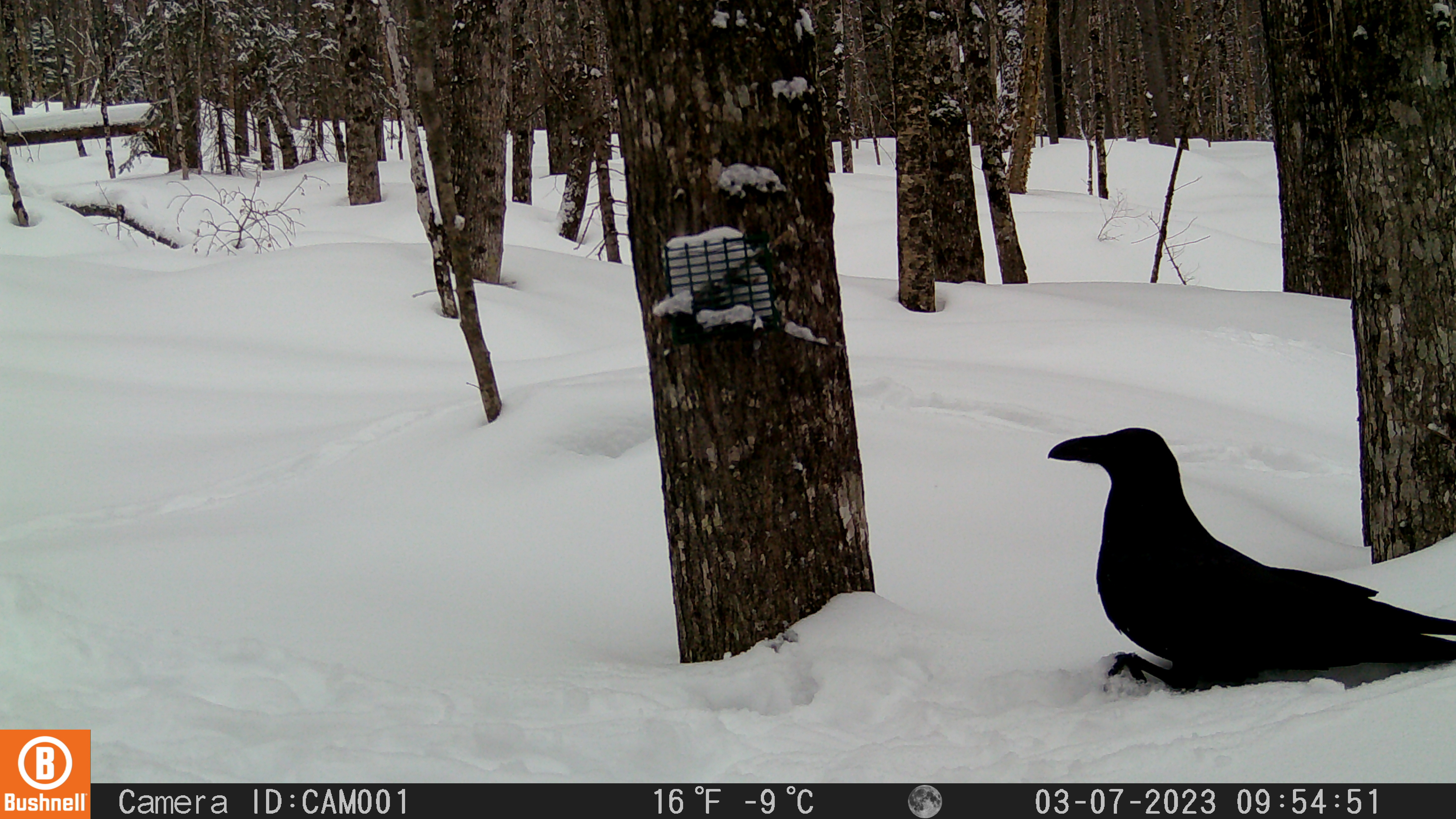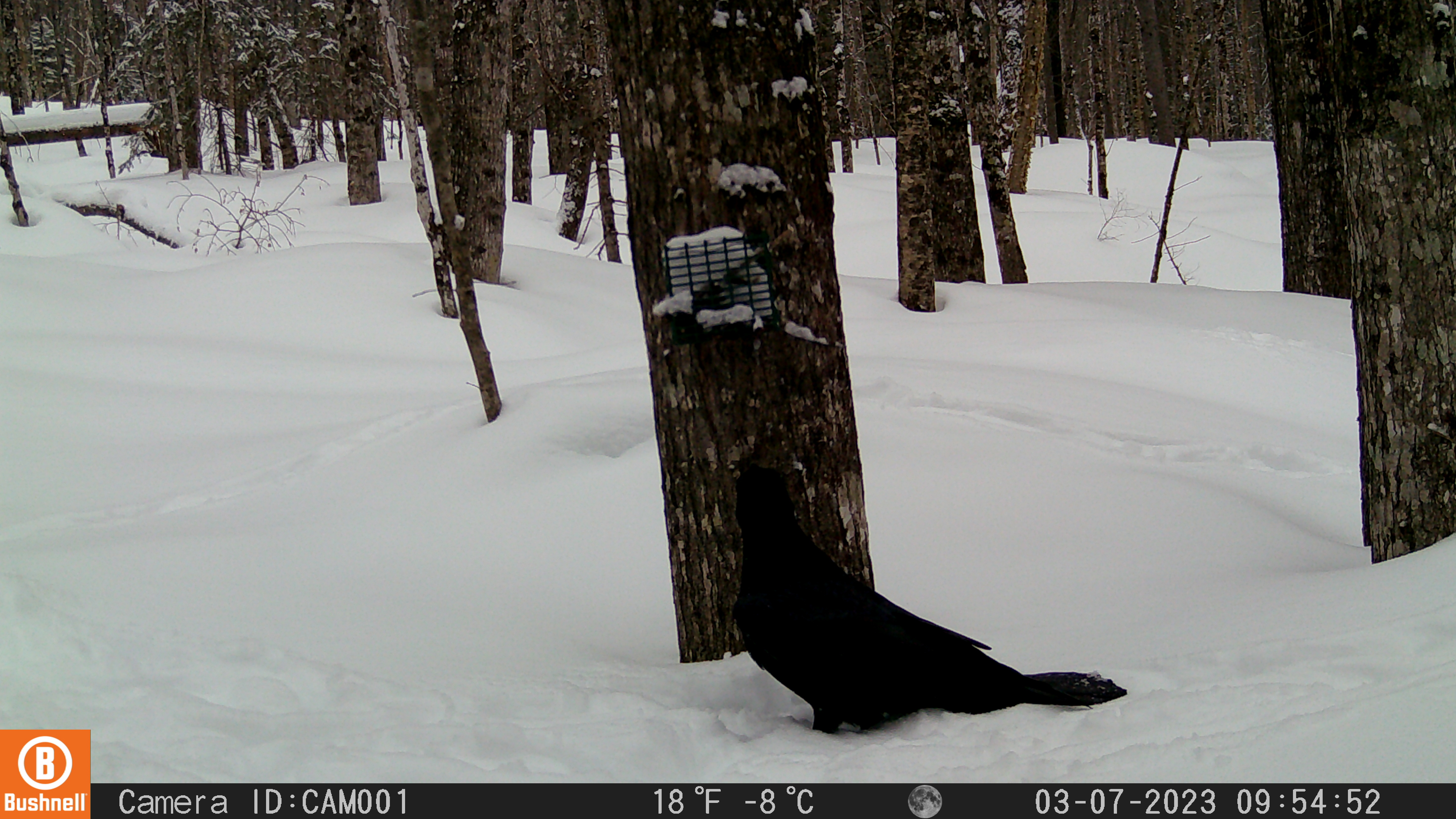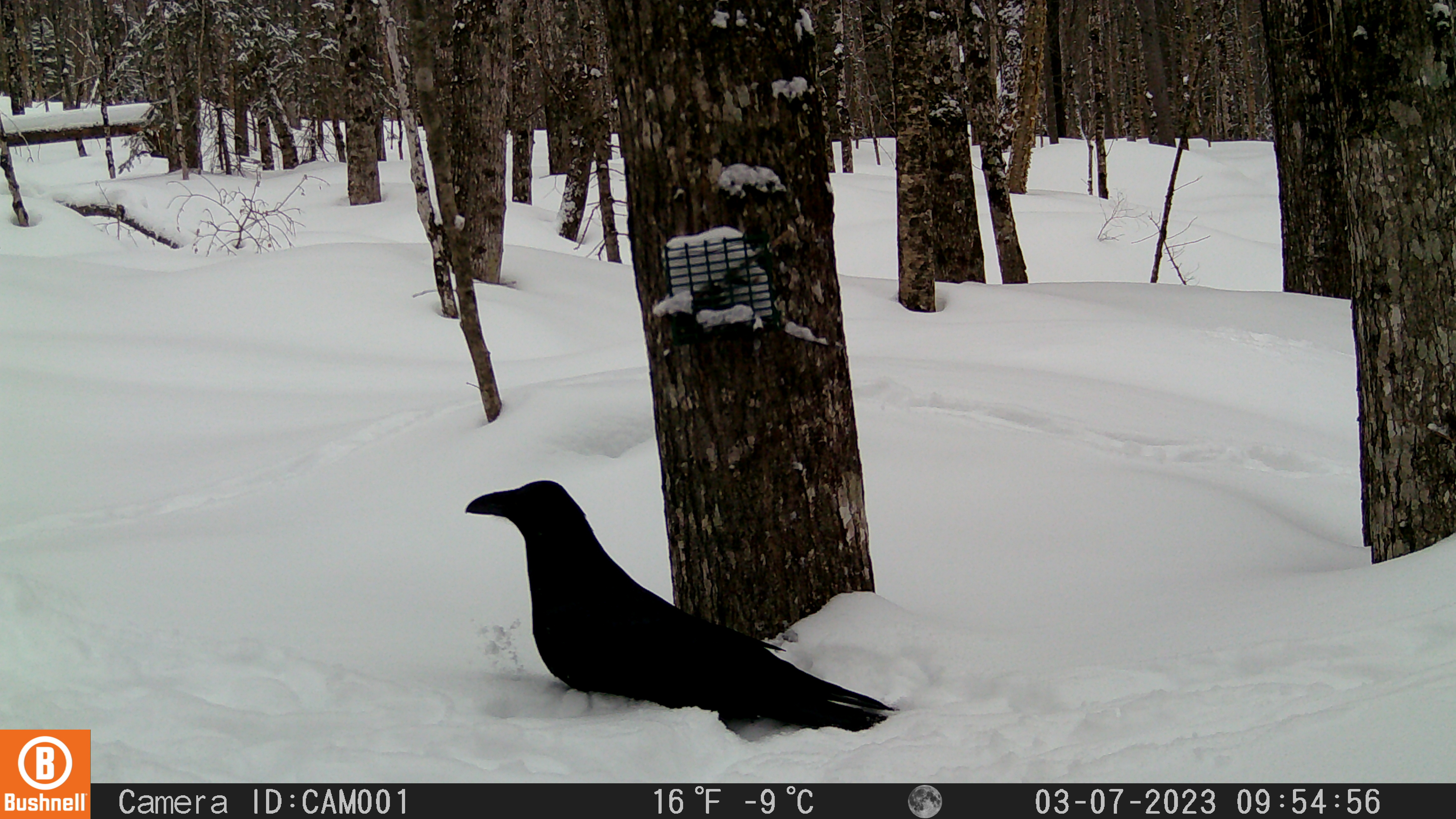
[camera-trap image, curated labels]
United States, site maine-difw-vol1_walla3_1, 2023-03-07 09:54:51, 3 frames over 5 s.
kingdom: Animalia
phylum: Chordata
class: Aves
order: Passeriformes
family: Corvidae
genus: Corvus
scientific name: Corvus corax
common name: common raven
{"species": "common raven (Corvus corax)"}